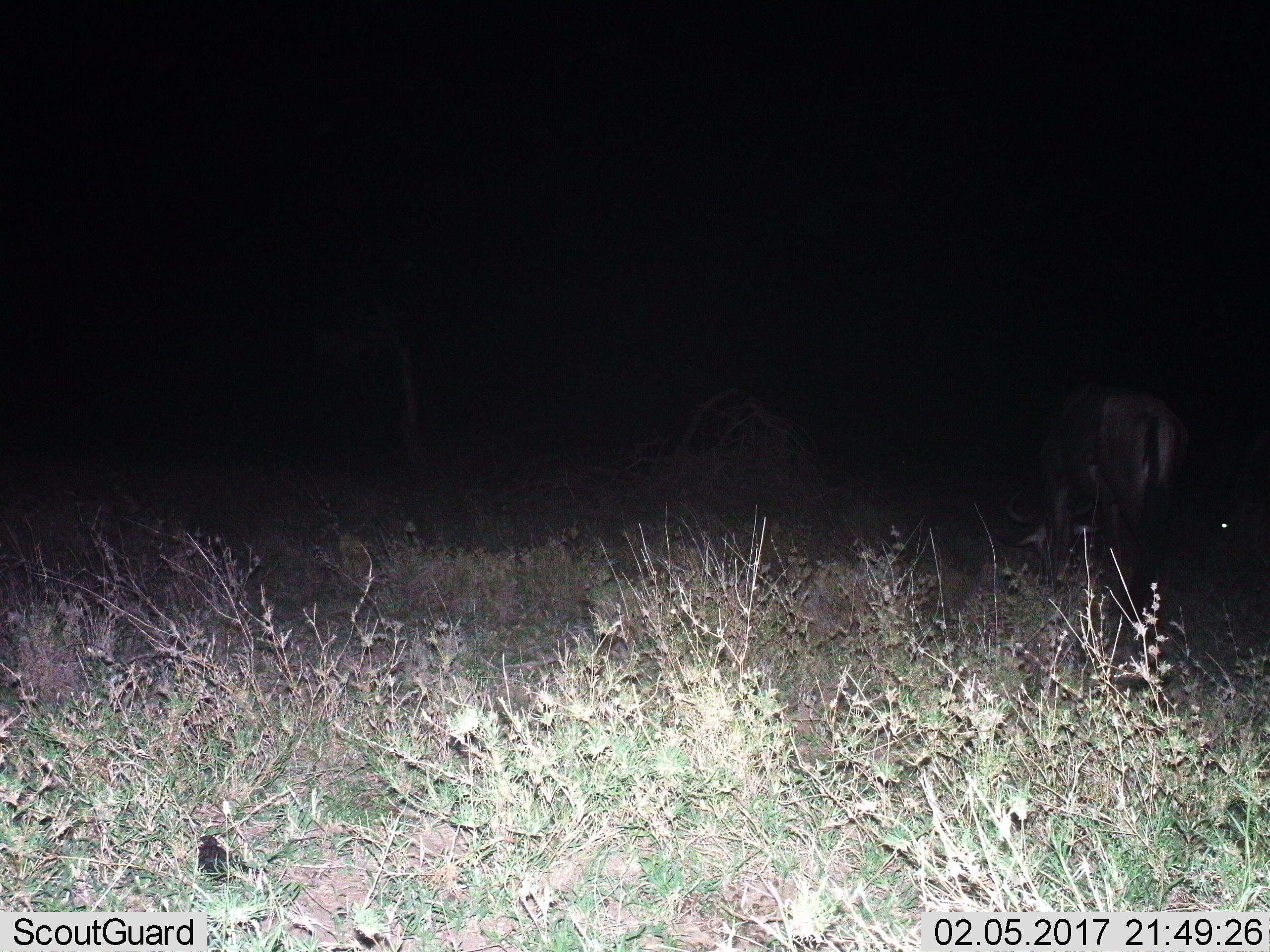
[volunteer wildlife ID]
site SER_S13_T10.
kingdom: Animalia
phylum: Chordata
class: Mammalia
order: Artiodactyla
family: Bovidae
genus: Connochaetes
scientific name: Connochaetes taurinus taurinus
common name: blue wildebeest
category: wildebeestblue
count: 1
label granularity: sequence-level